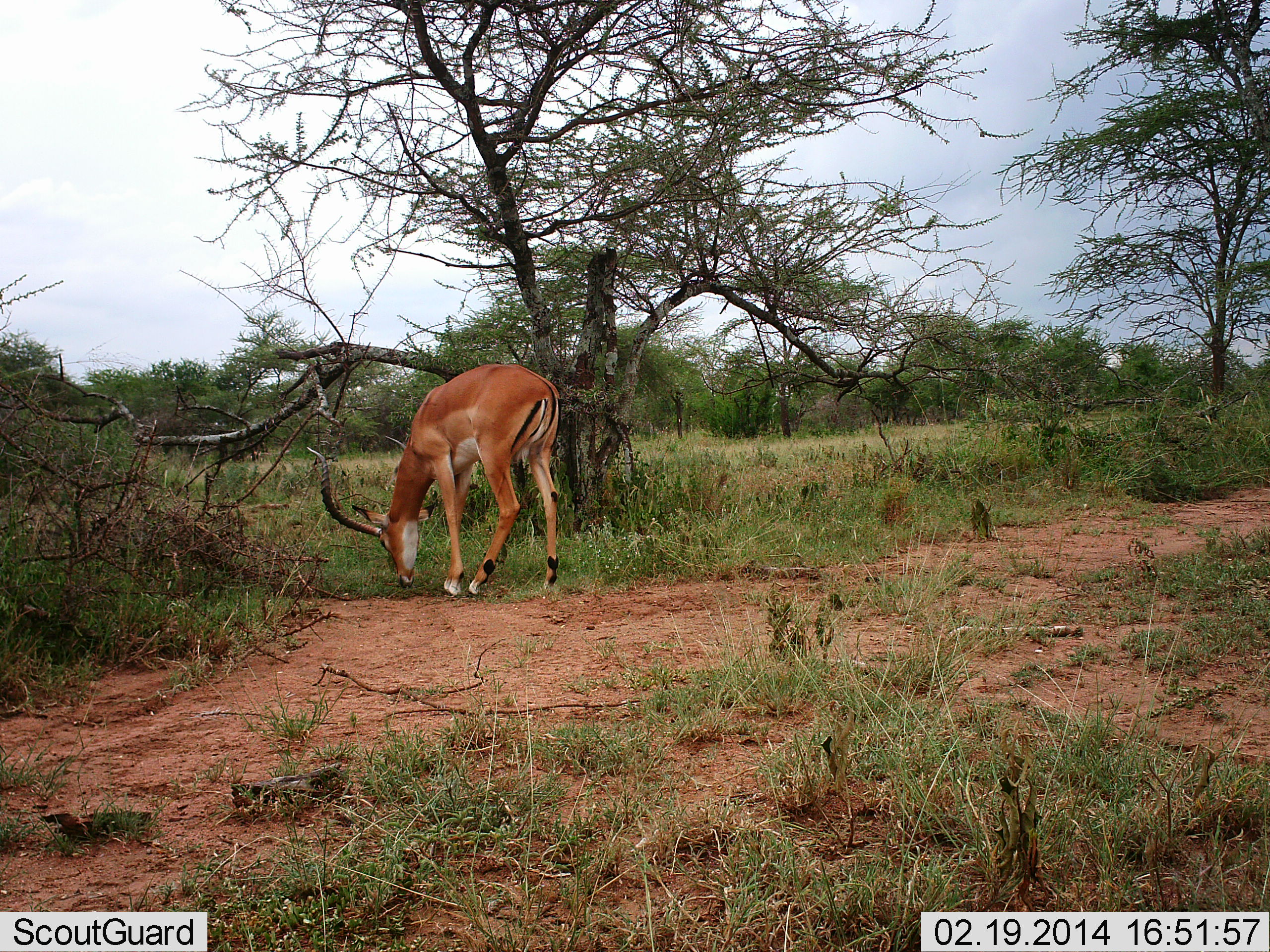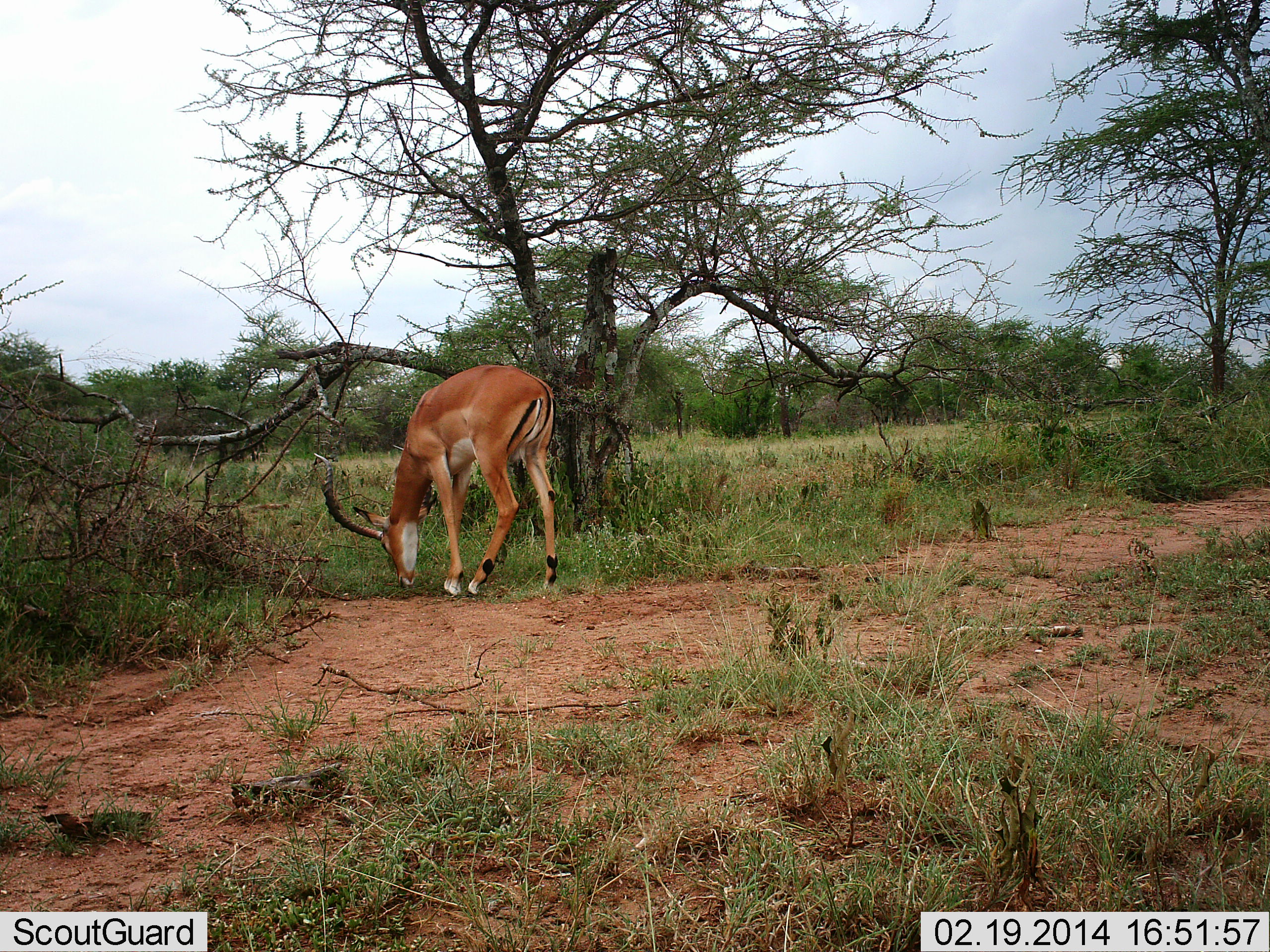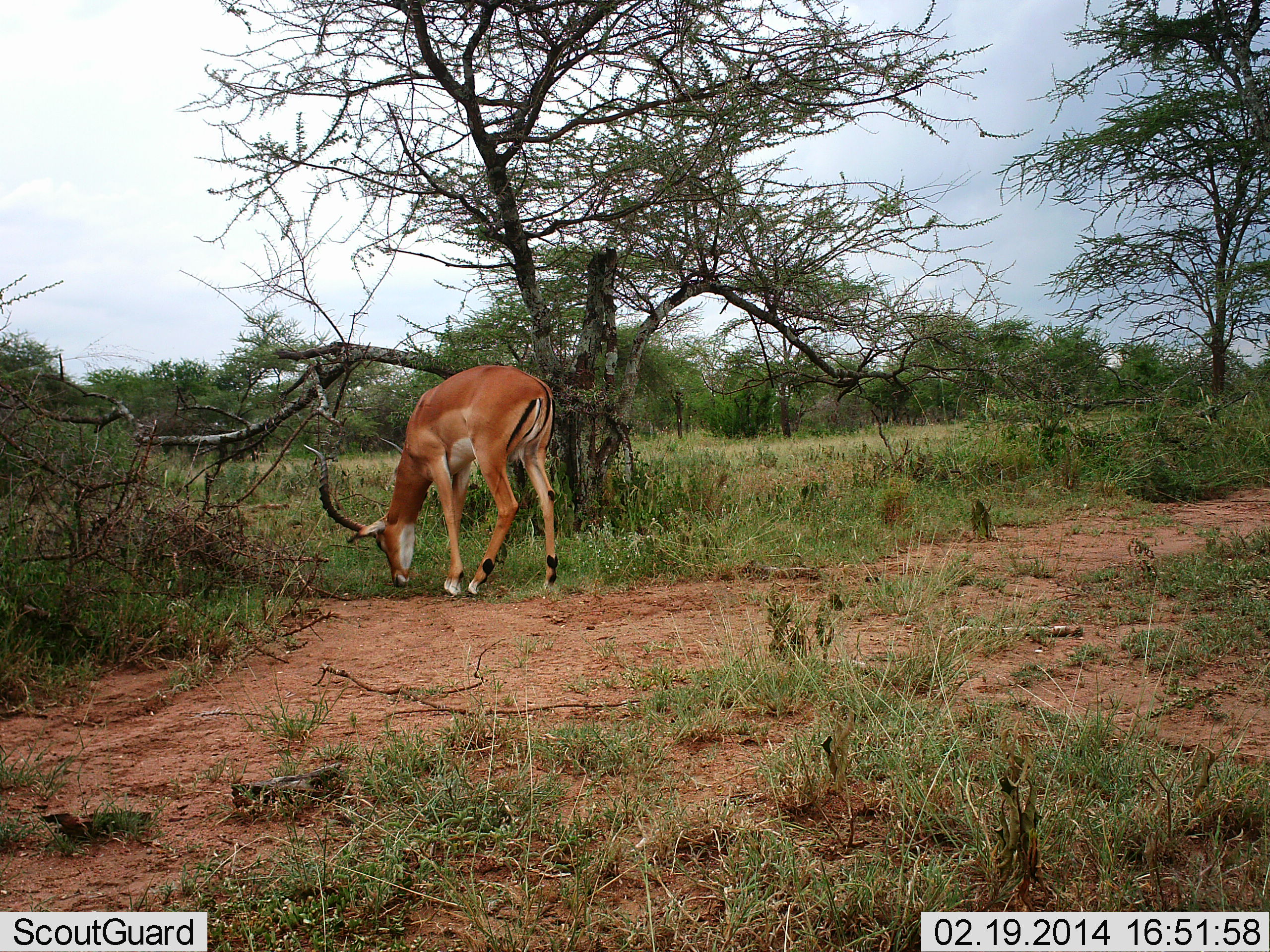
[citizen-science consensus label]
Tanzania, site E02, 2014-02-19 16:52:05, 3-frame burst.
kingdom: Animalia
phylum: Chordata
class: Mammalia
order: Artiodactyla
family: Bovidae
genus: Aepyceros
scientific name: Aepyceros melampus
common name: impala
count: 1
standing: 10%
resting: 0%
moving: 0%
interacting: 0%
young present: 0%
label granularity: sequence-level